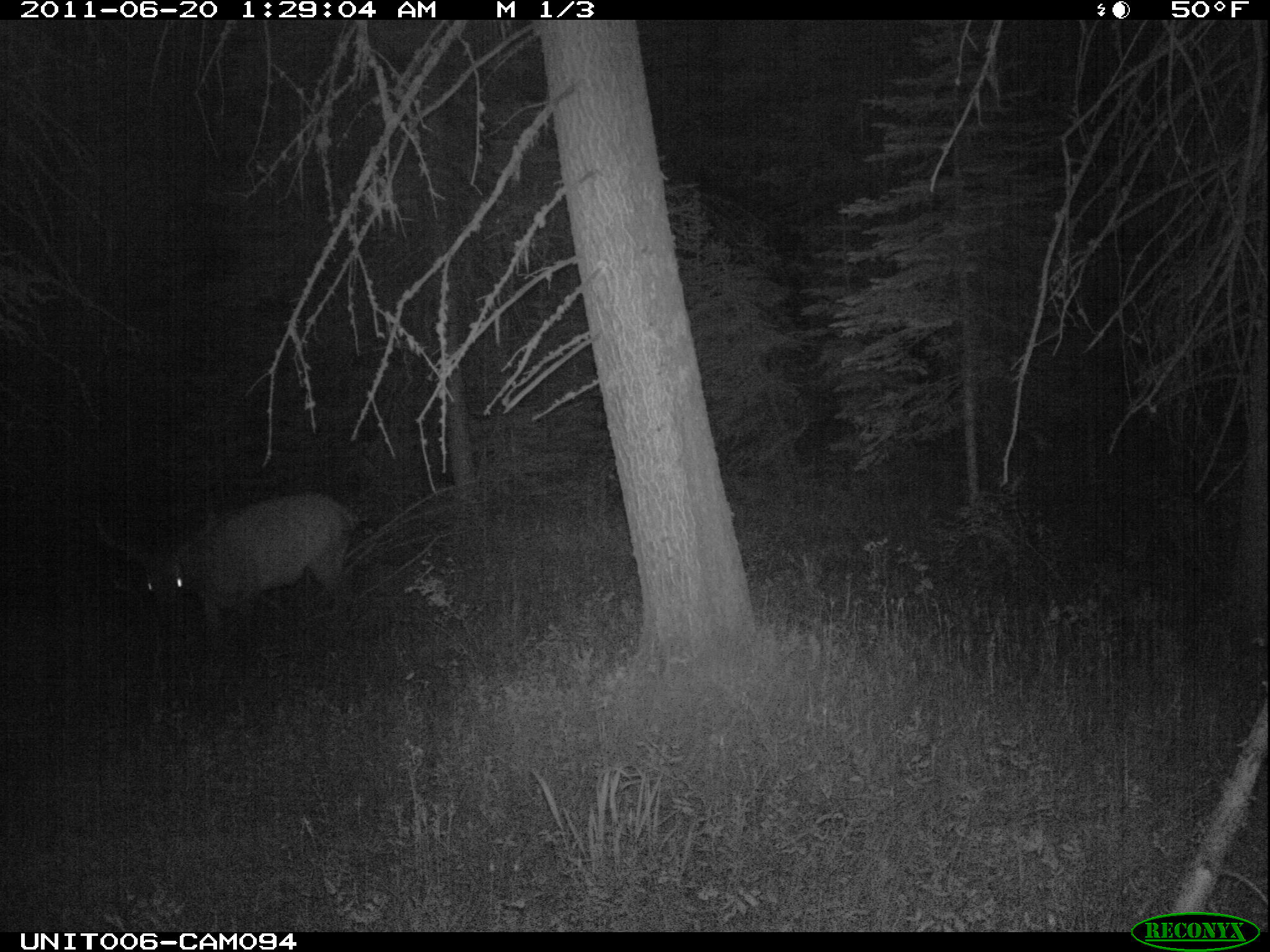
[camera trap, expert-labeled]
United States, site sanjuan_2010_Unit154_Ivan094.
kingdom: Animalia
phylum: Chordata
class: Mammalia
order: Artiodactyla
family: Cervidae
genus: Cervus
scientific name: Cervus elaphus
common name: red deer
Cervus elaphus (red deer).